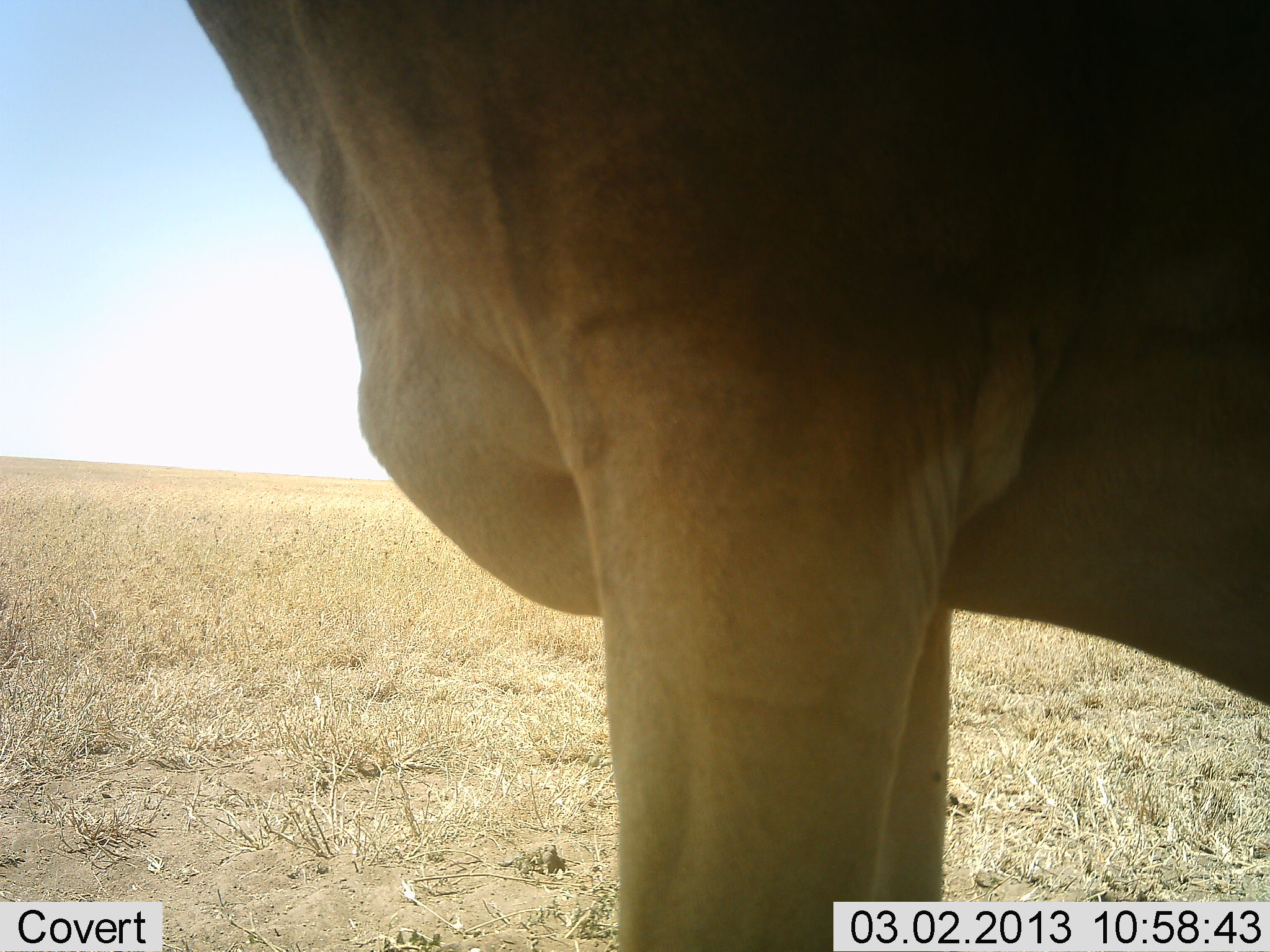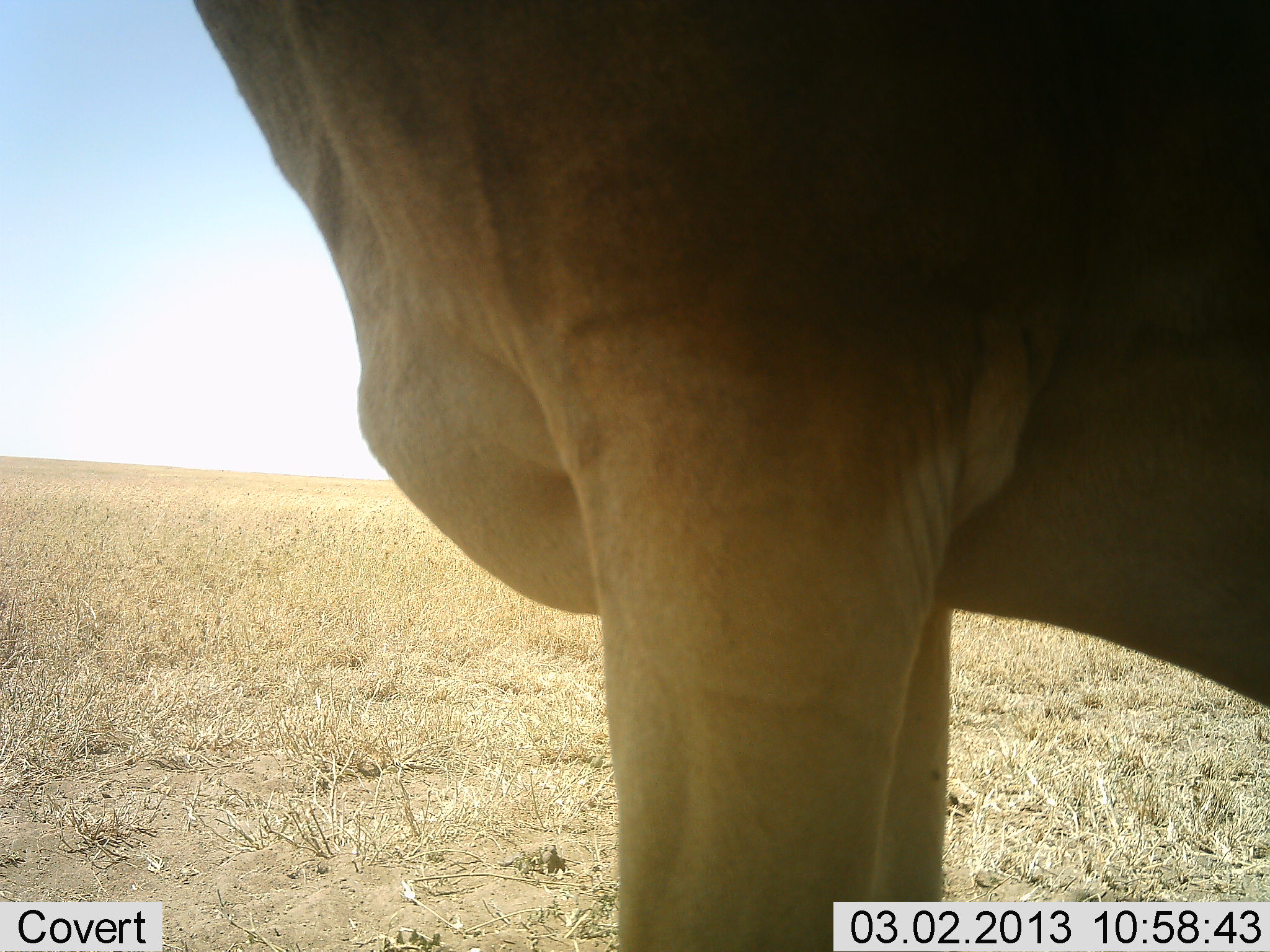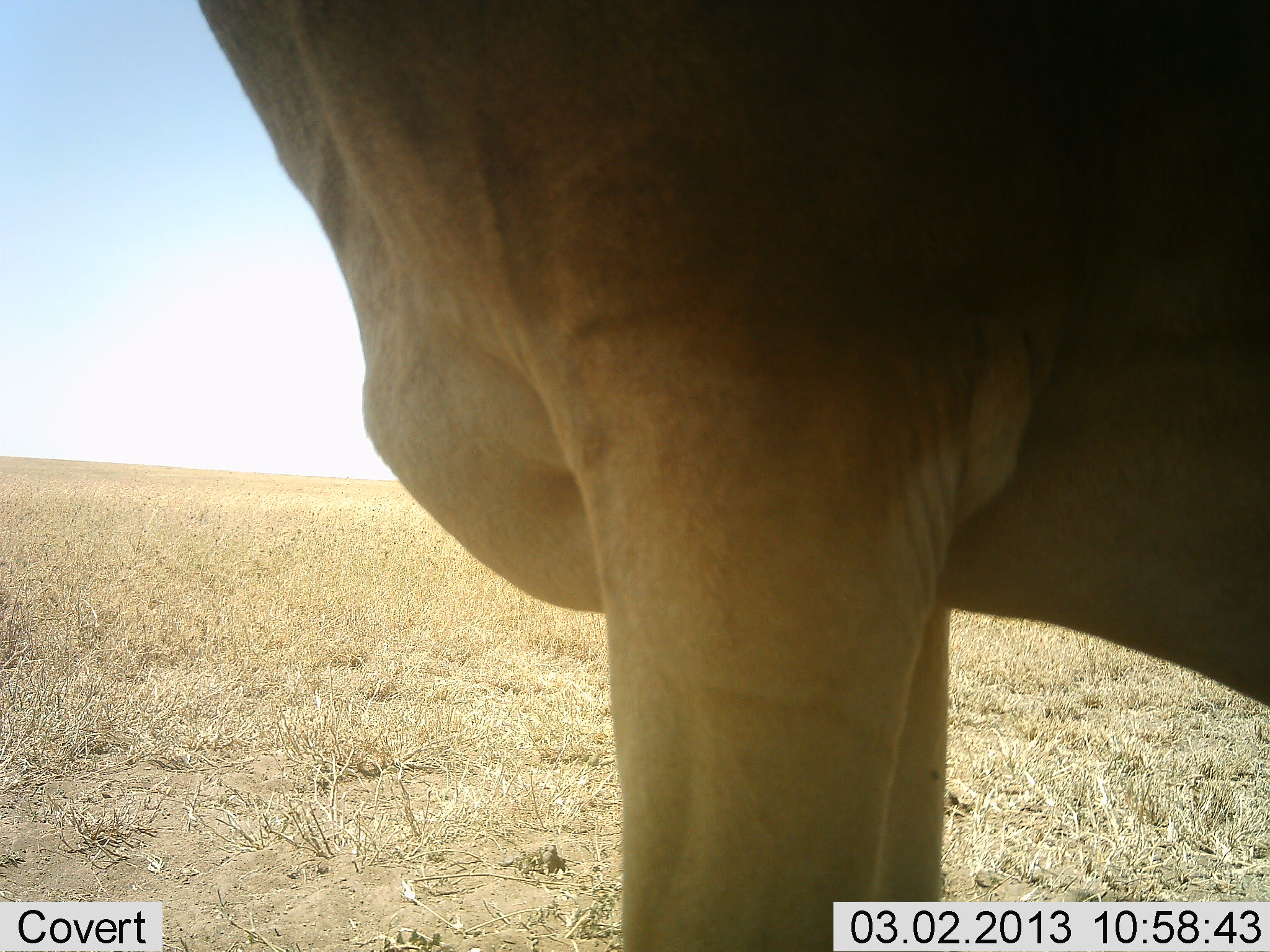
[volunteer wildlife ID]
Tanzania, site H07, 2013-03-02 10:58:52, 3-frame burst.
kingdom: Animalia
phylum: Chordata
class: Mammalia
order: Artiodactyla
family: Bovidae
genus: Alcelaphus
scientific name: Alcelaphus buselaphus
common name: hartebeest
Hartebeest (Alcelaphus buselaphus), count 1. Behavior (volunteer vote fractions): standing 100%, resting 0%, moving 0%, interacting 0%. Young present (vote fraction): 0%. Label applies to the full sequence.